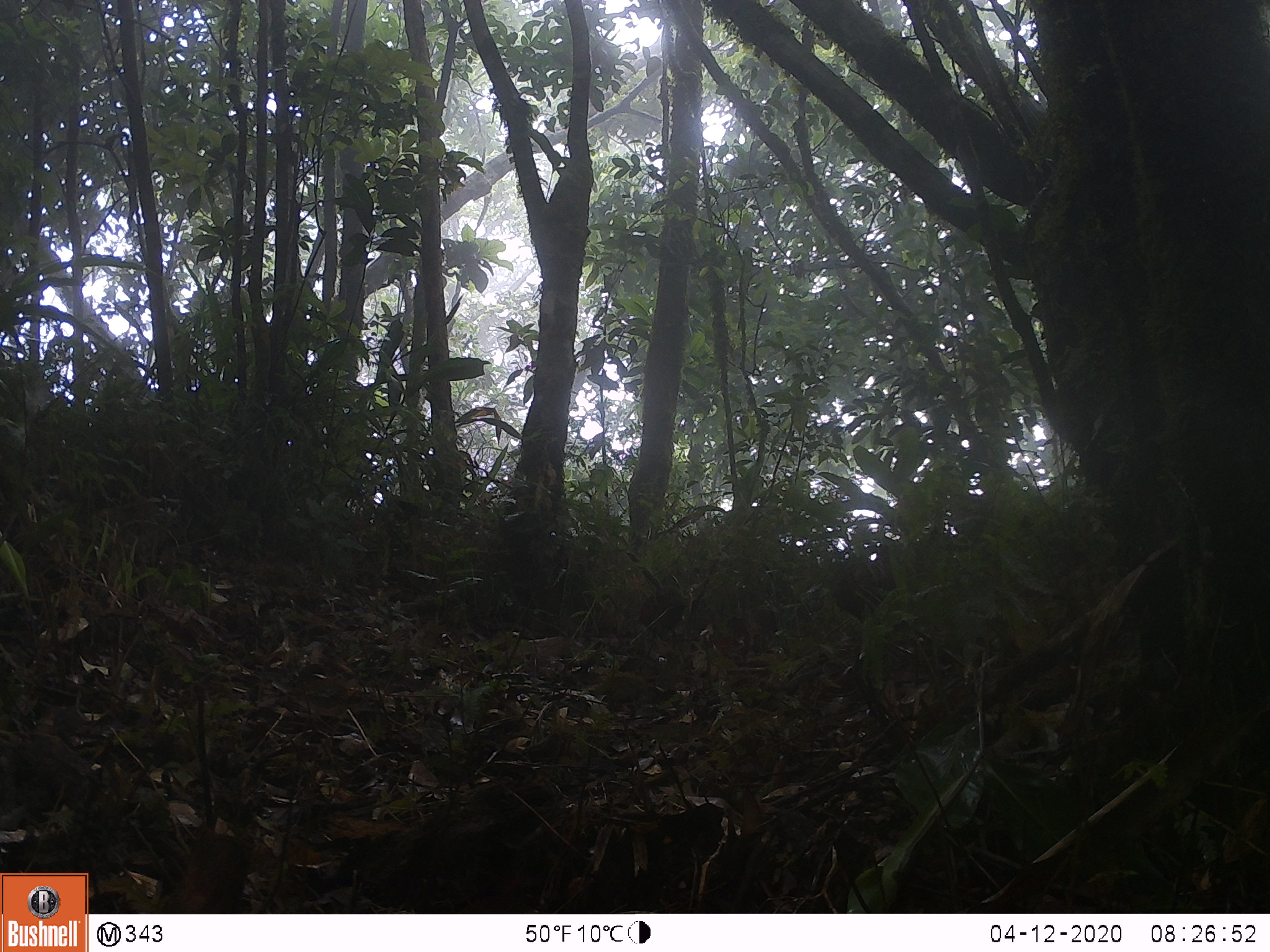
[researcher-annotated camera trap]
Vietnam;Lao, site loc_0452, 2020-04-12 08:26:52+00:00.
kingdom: Animalia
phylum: Chordata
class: Aves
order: Galliformes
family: Phasianidae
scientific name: Phasianidae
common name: partridge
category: unidentified partridge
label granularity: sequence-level